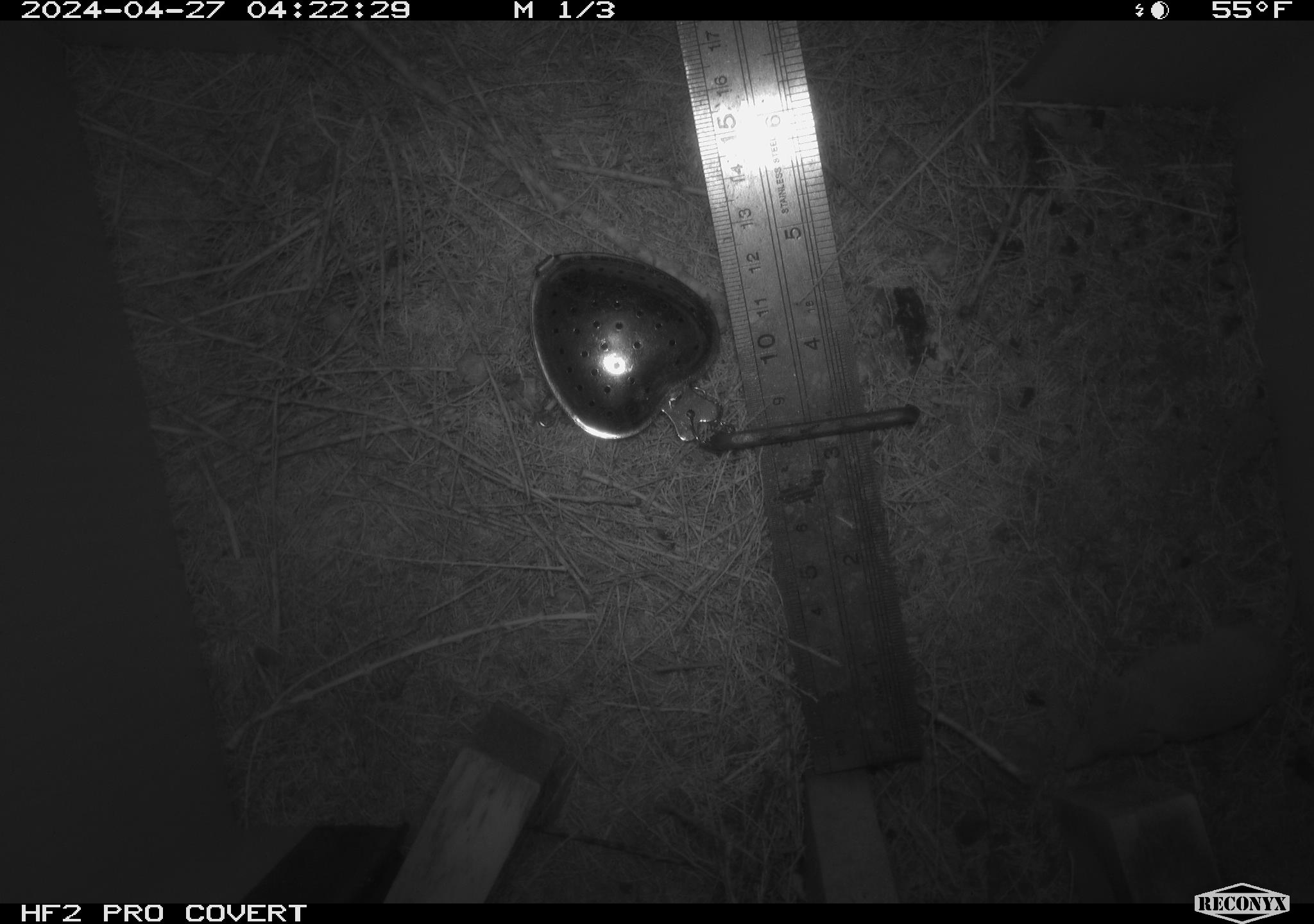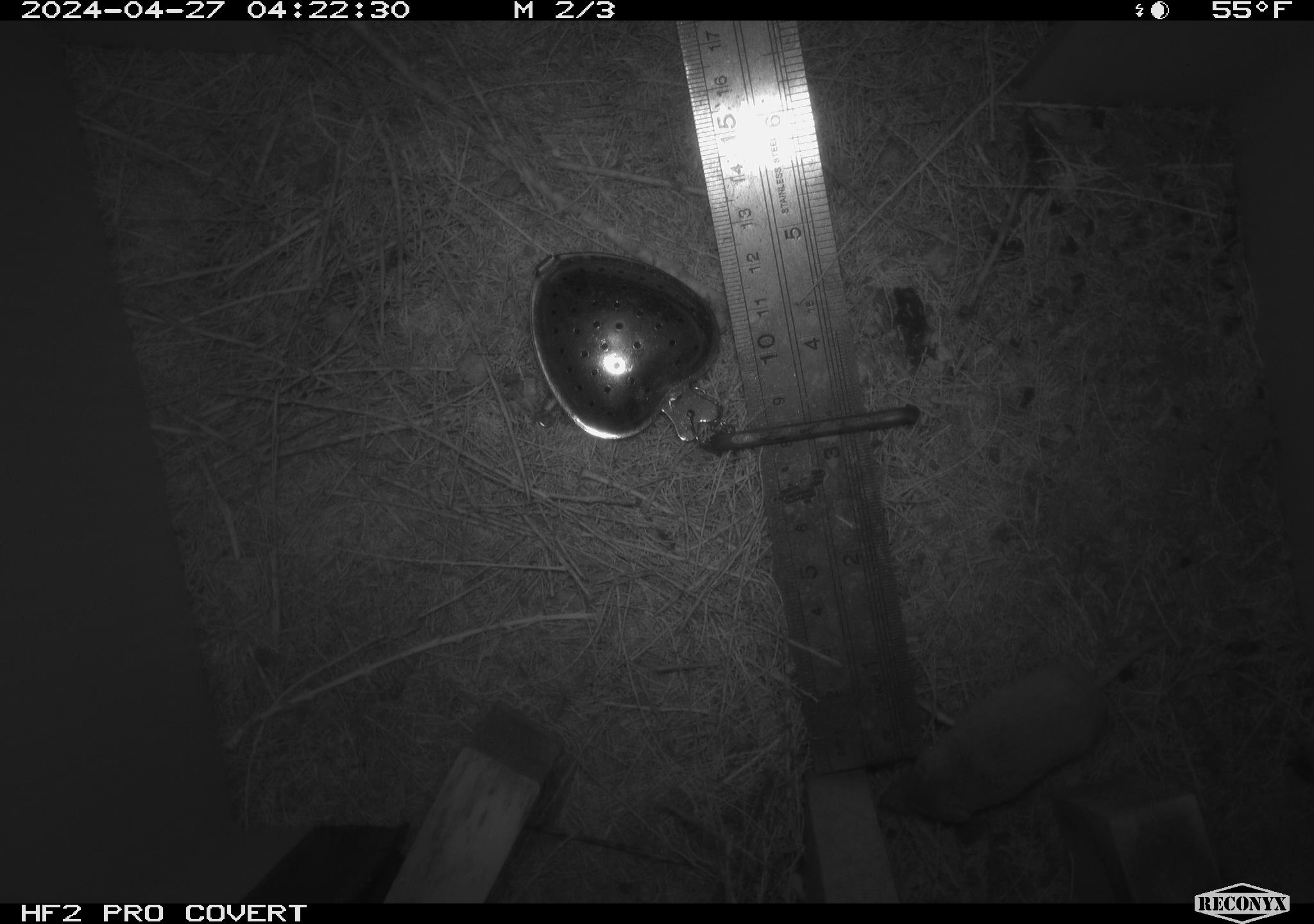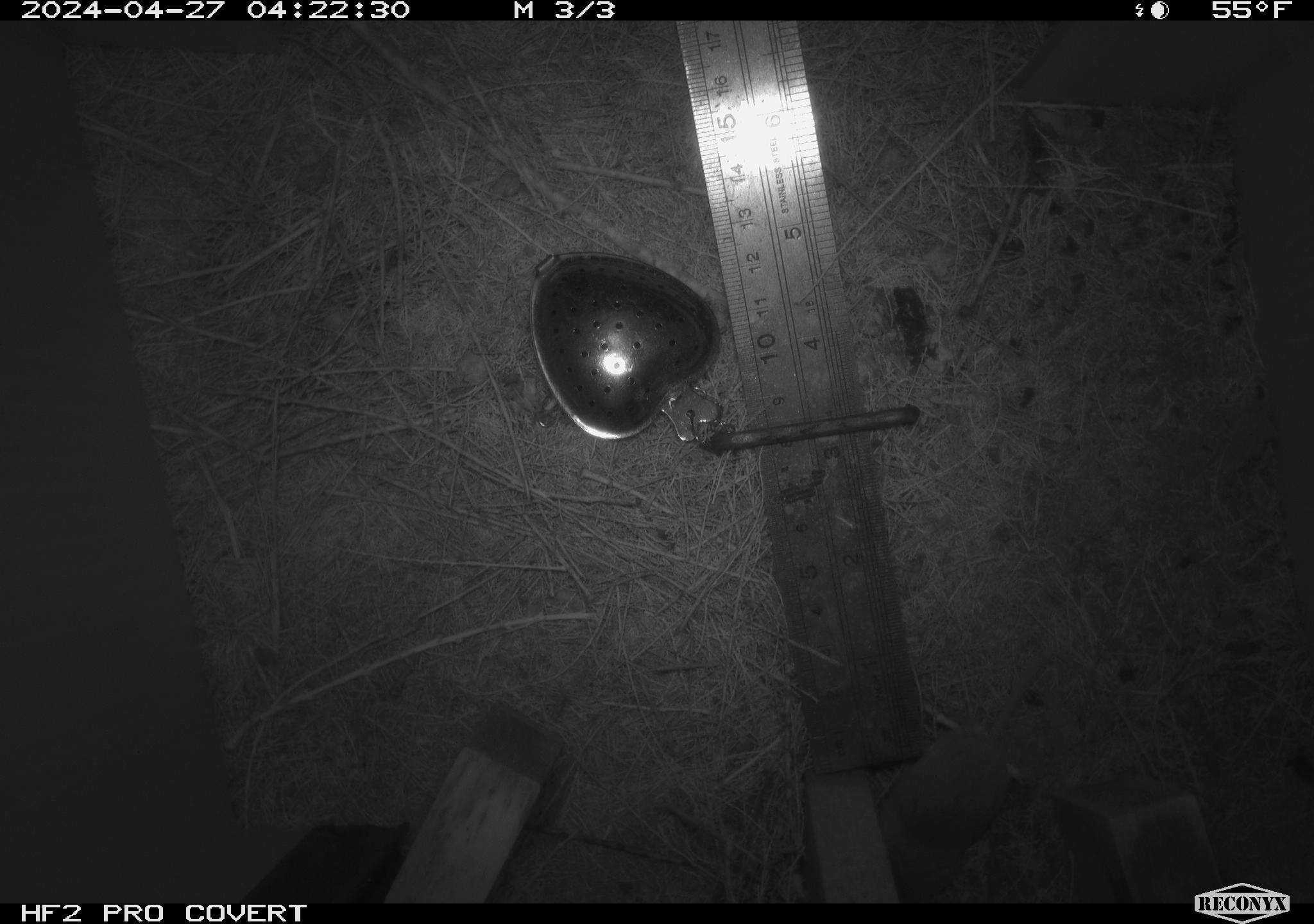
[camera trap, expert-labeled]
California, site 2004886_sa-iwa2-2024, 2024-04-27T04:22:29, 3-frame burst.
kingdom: Animalia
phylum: Chordata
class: Mammalia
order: Eulipotyphla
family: Soricidae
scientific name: Soricidae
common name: shrews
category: soricidae family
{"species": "soricidae family (shrews) (Soricidae)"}